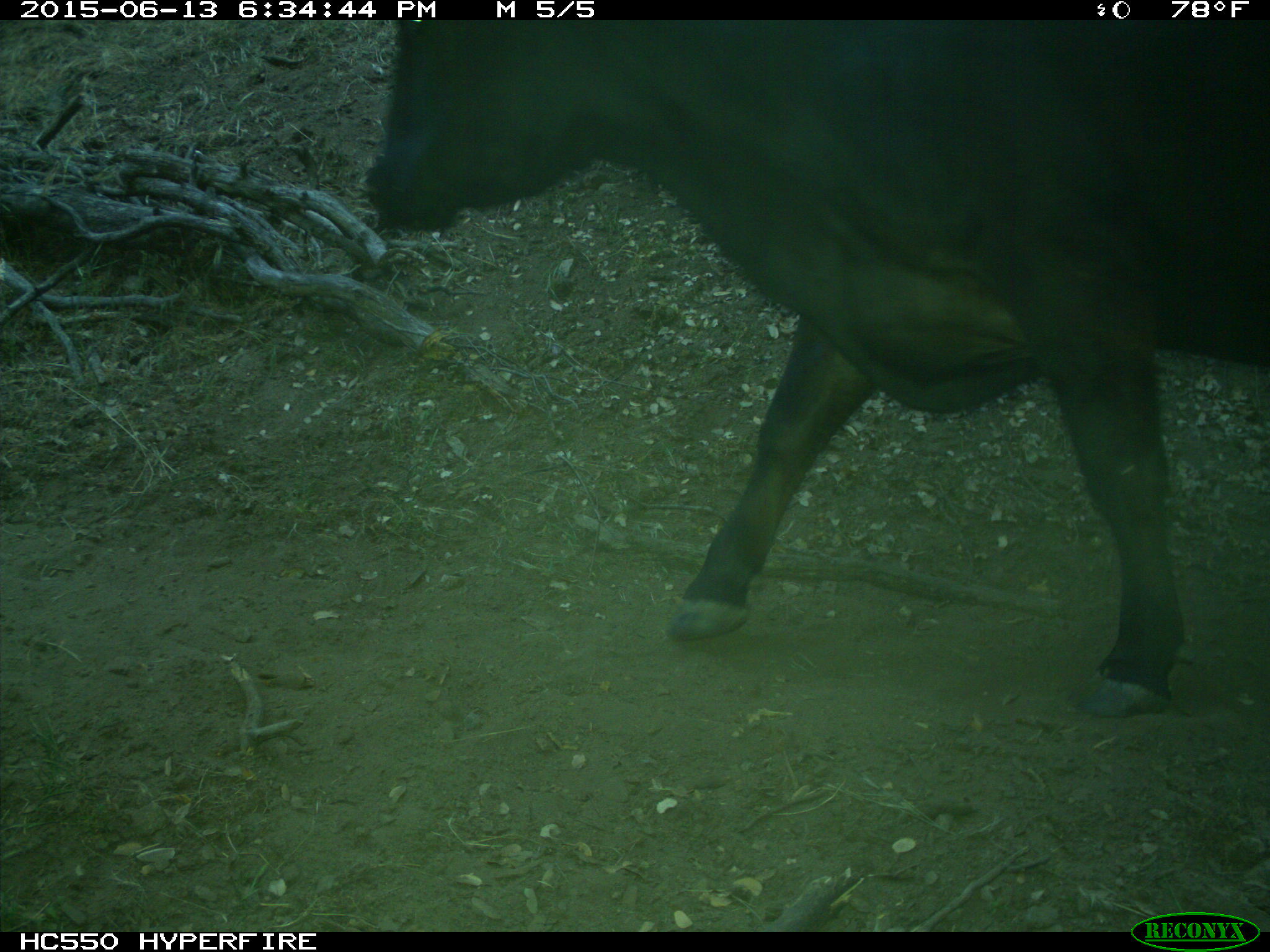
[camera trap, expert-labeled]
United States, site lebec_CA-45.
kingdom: Animalia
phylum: Chordata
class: Mammalia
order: Artiodactyla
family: Bovidae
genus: Bos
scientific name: Bos taurus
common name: domestic cow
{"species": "Bos taurus (domestic cow)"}